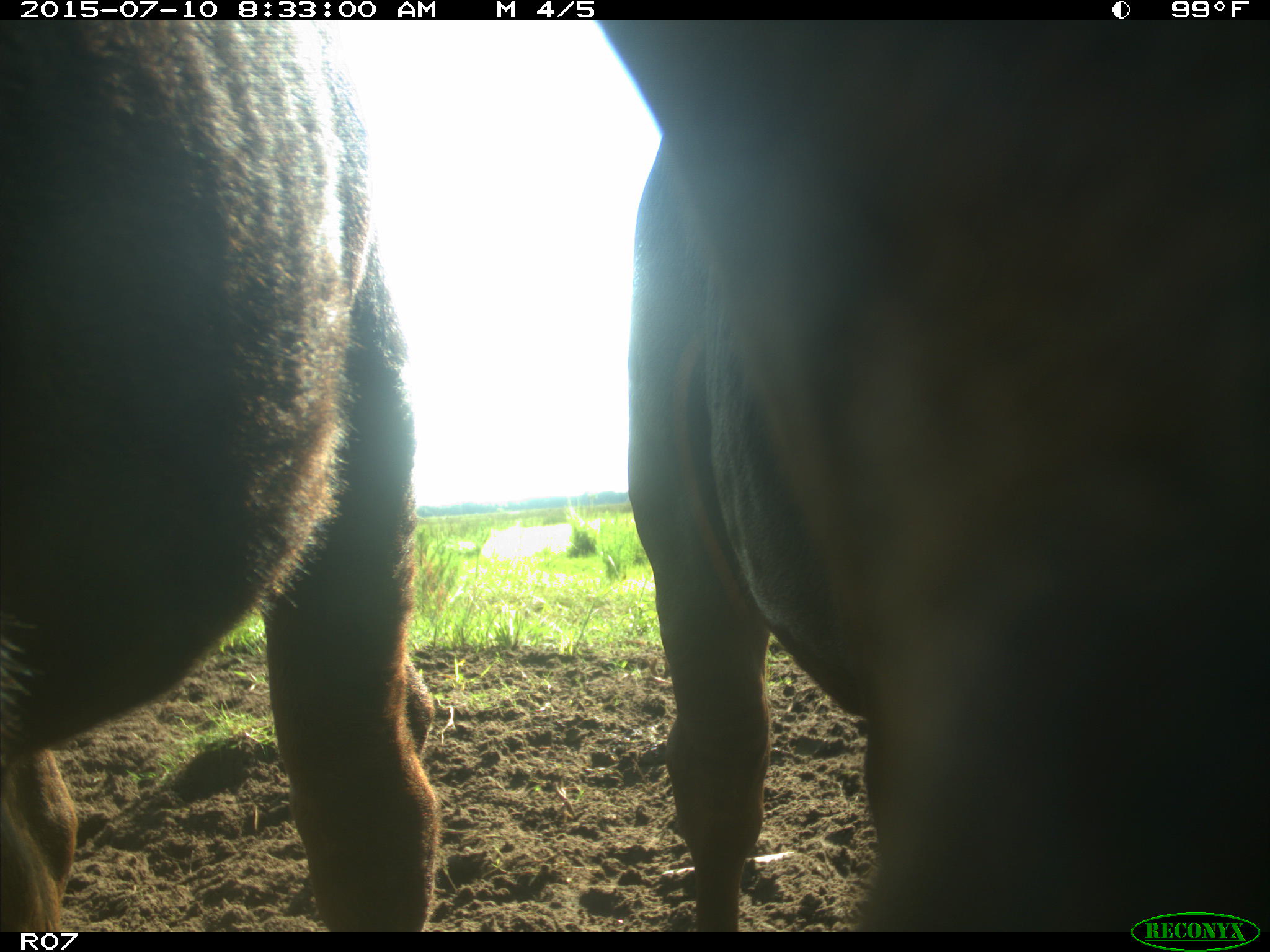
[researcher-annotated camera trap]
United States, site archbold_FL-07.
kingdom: Animalia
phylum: Chordata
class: Mammalia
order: Artiodactyla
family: Bovidae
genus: Bos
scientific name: Bos taurus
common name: domestic cow